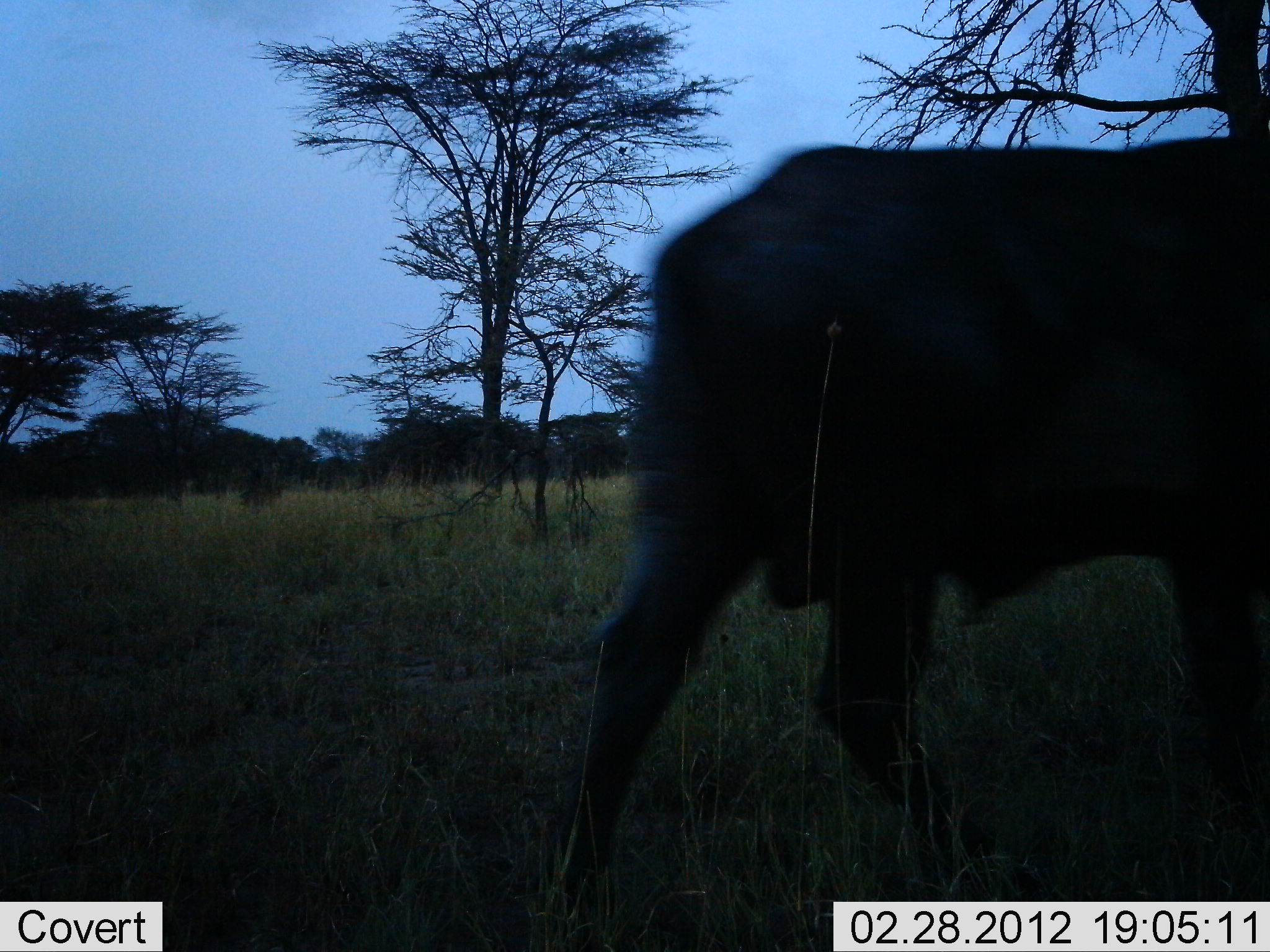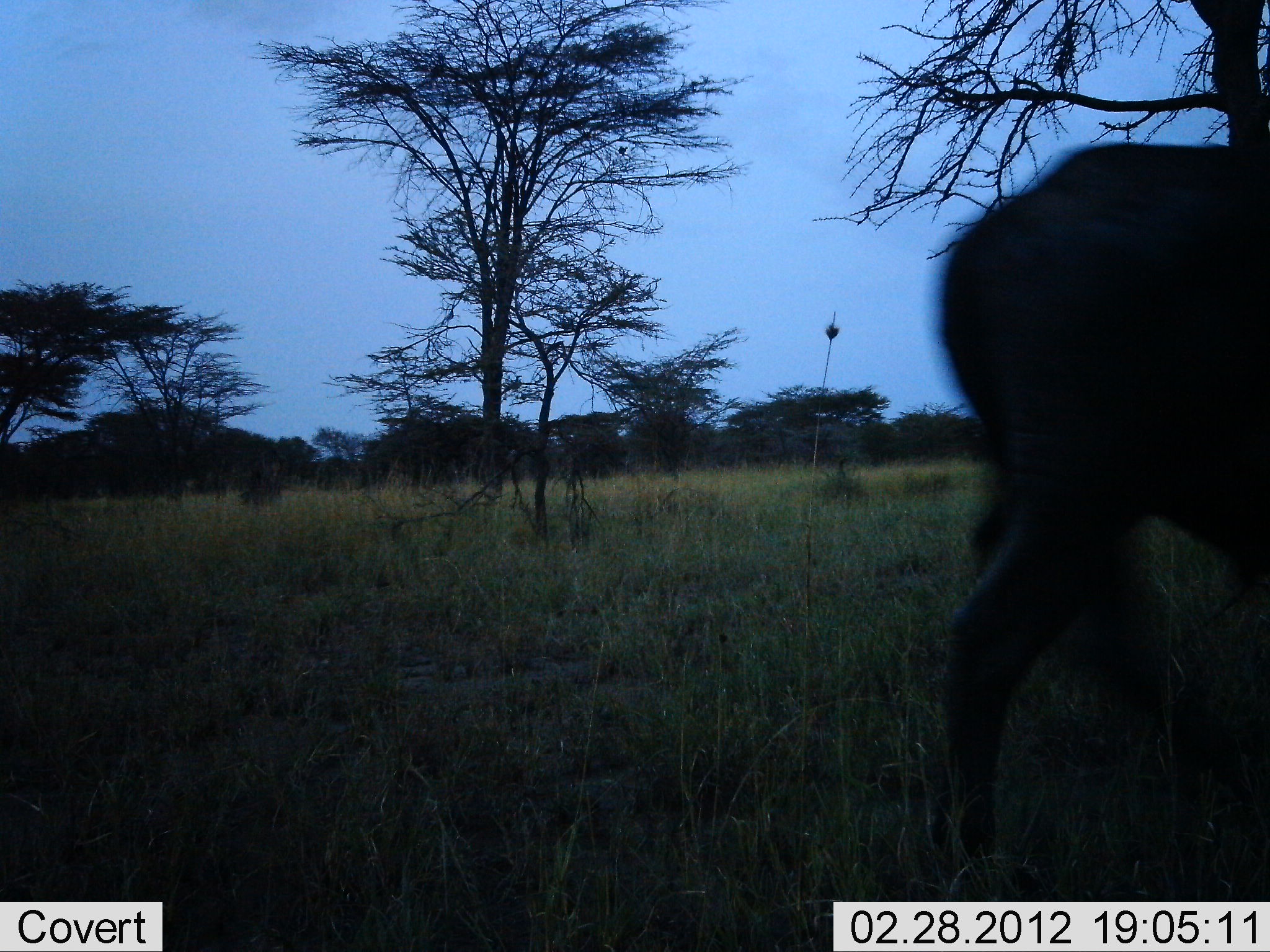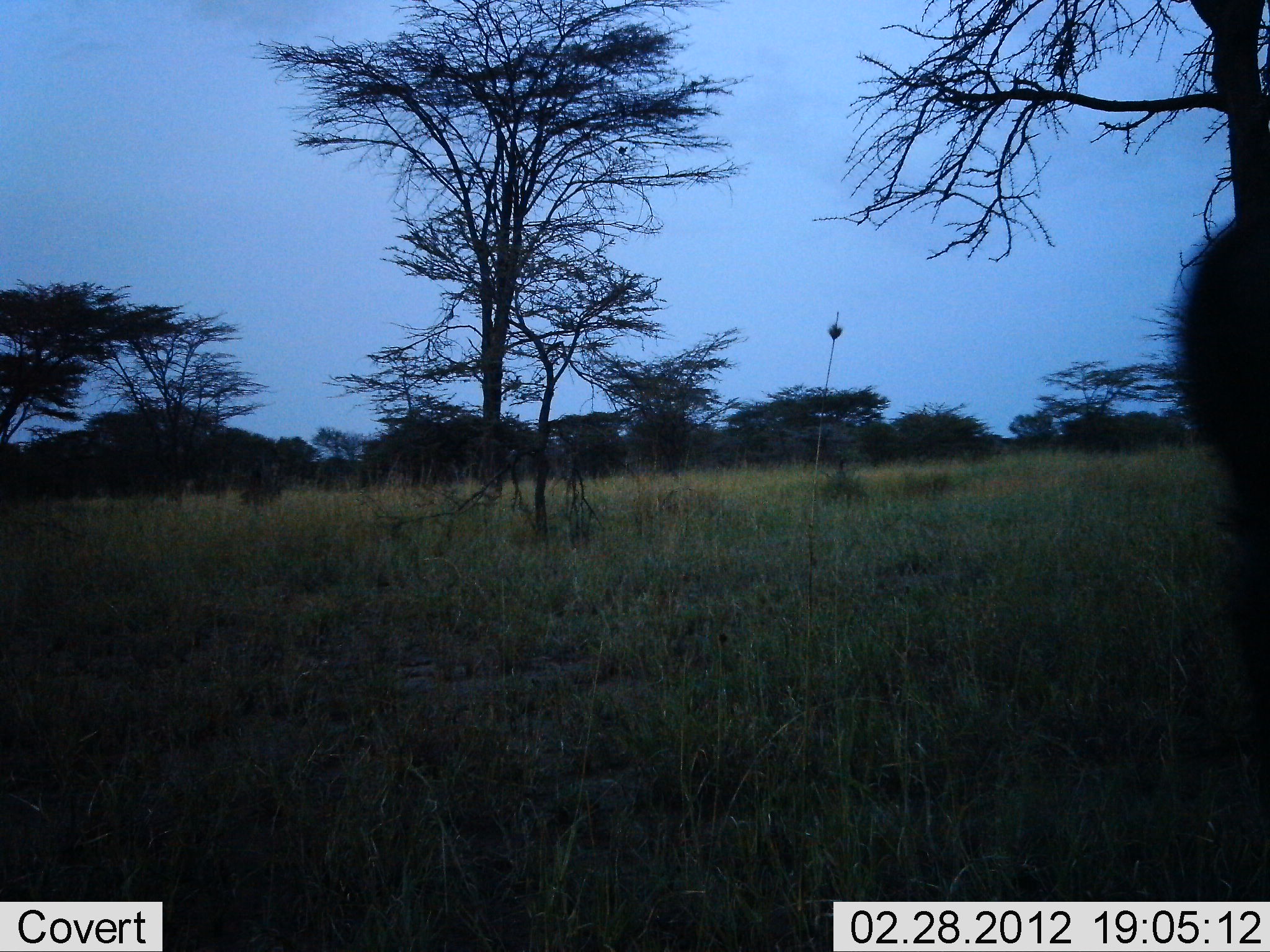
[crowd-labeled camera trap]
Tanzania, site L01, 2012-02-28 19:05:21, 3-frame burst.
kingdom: Animalia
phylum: Chordata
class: Mammalia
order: Artiodactyla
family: Bovidae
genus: Syncerus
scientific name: Syncerus caffer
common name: cape buffalo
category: buffalo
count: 1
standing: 0%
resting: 0%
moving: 100%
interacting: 0%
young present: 0%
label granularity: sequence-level